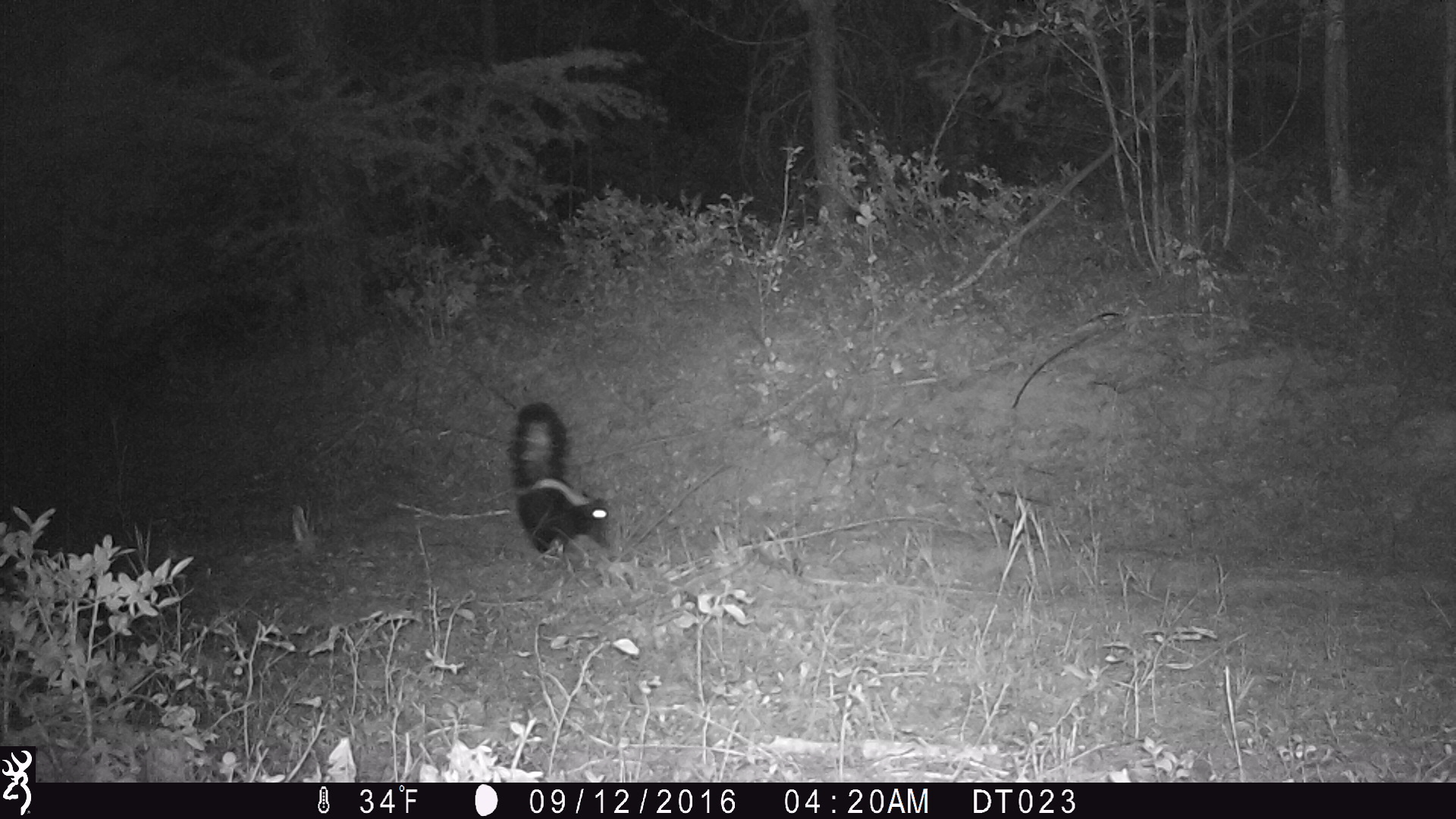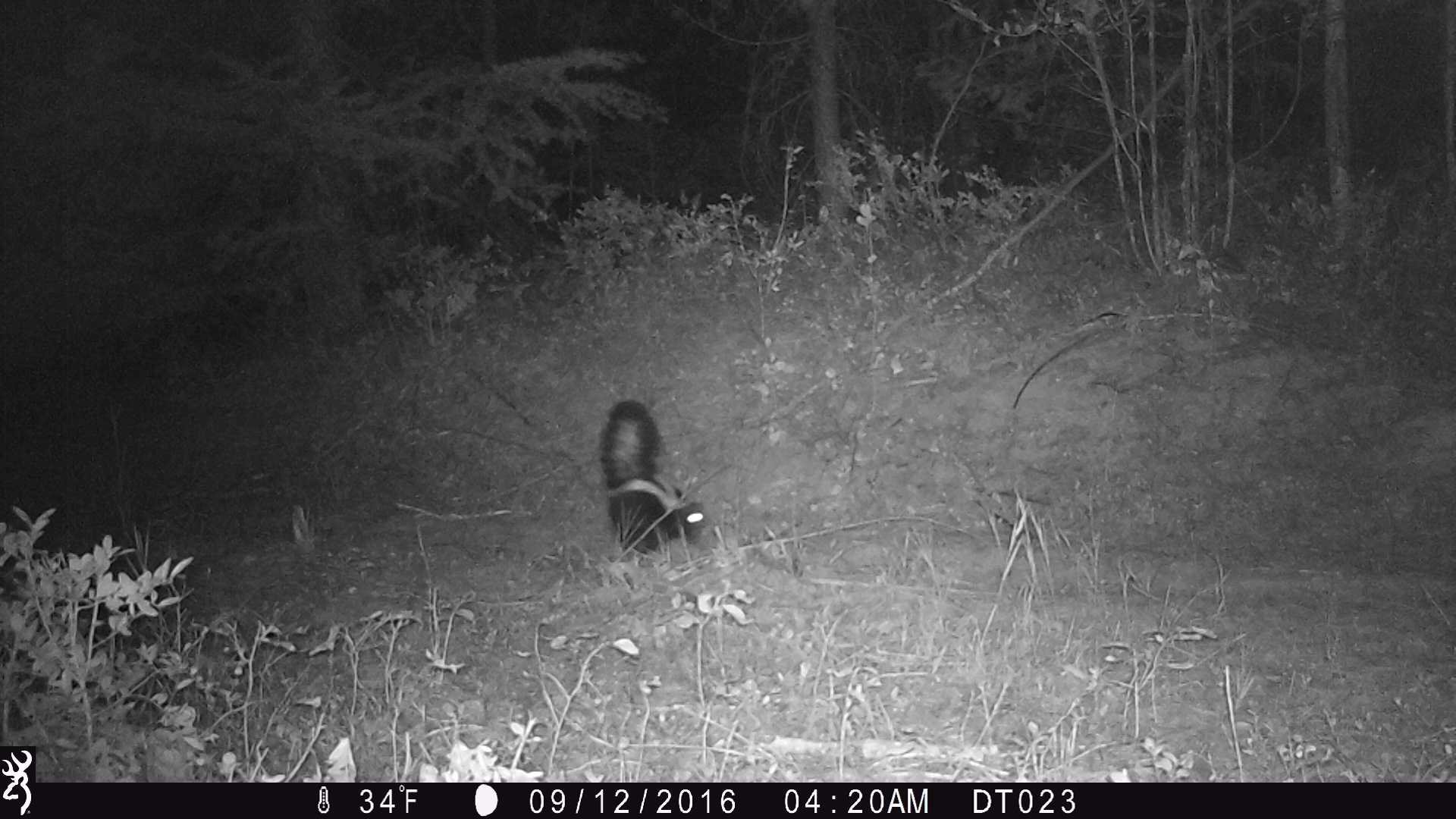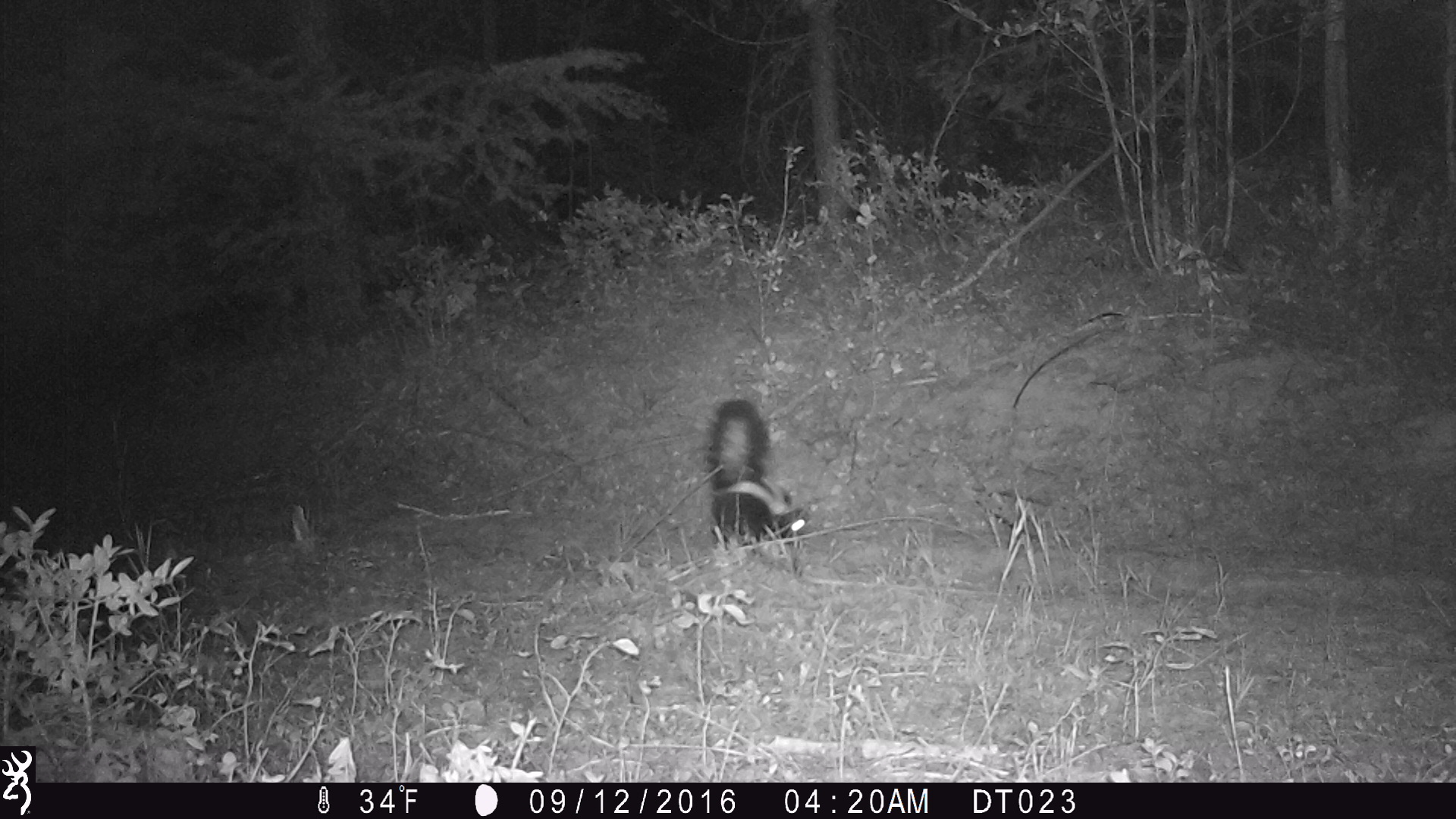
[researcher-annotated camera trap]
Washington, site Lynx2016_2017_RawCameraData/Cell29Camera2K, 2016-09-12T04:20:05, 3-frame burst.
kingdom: Animalia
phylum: Chordata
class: Mammalia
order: Carnivora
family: Mephitidae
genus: Mephitis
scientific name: Mephitis mephitis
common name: striped skunk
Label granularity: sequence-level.